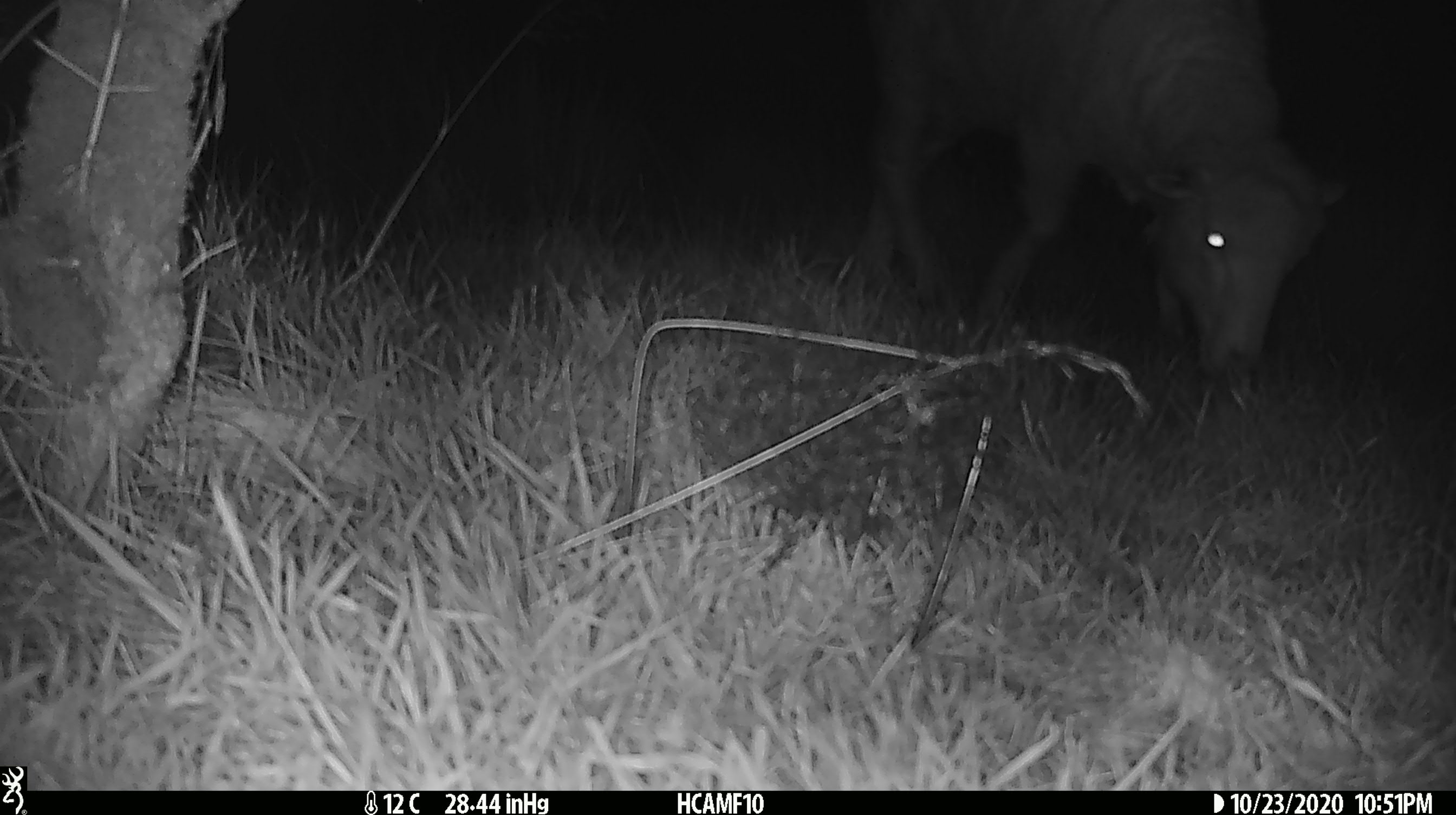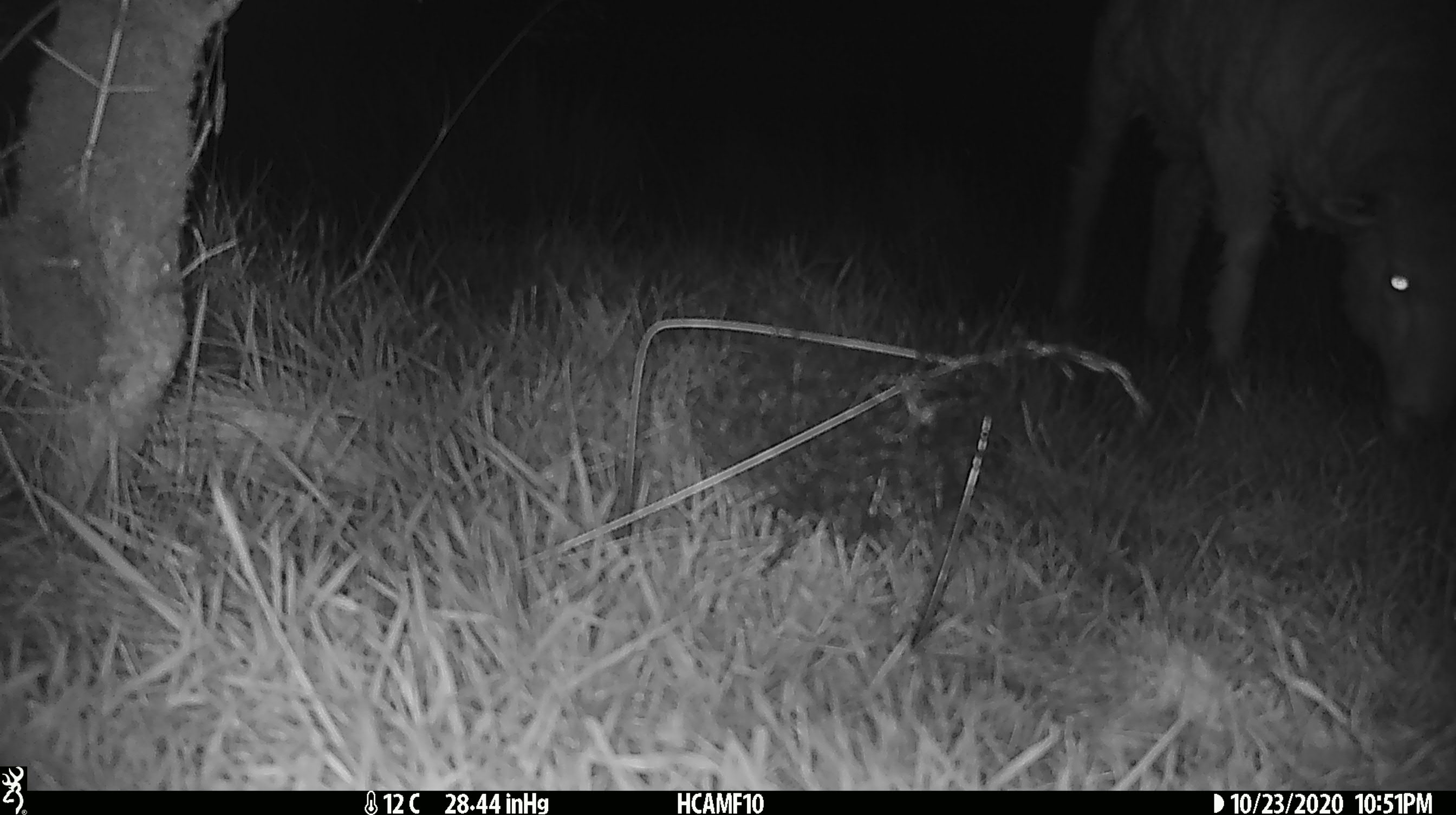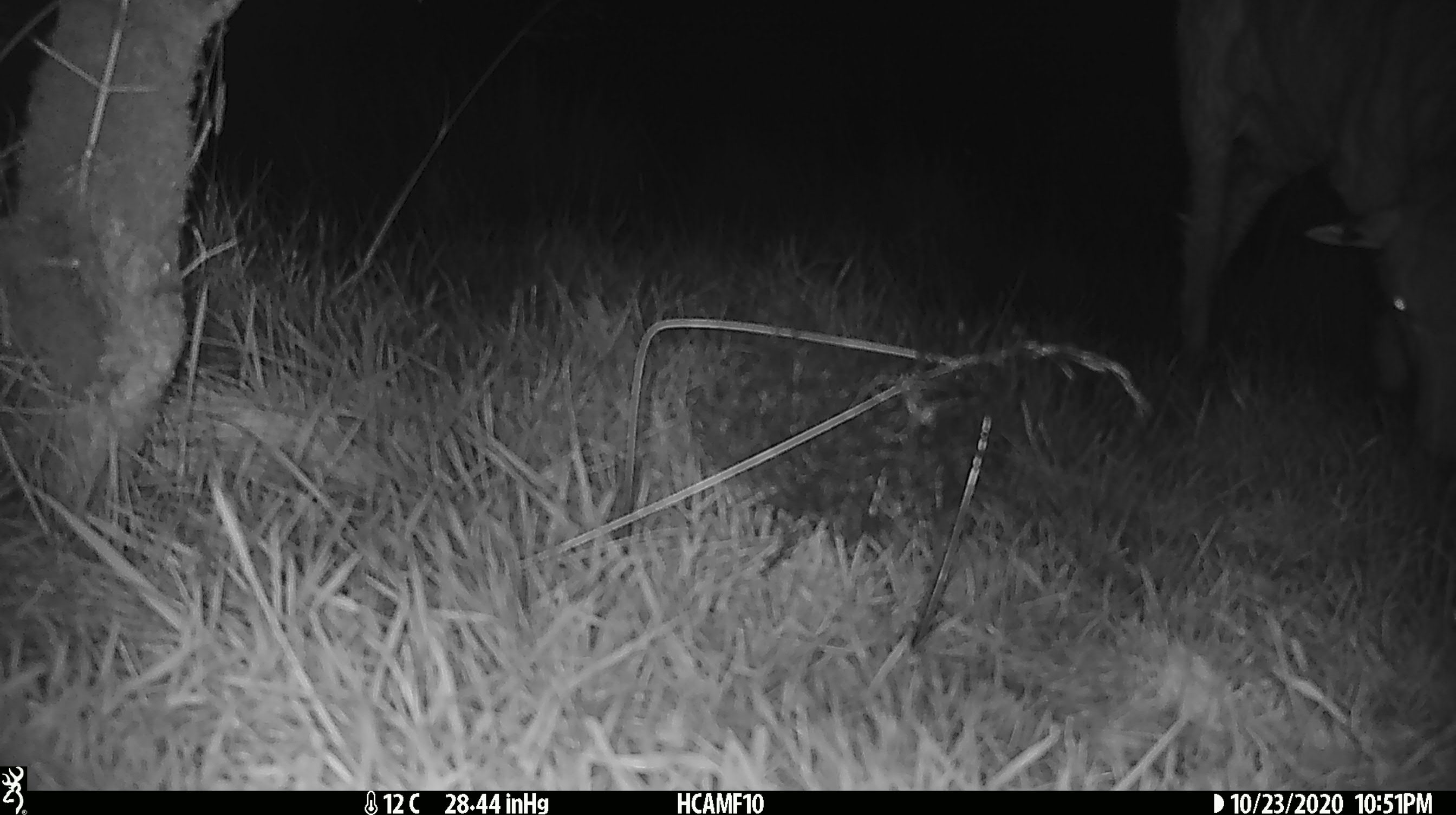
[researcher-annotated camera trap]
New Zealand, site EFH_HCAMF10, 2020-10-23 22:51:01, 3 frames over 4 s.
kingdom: Animalia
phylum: Chordata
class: Mammalia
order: Artiodactyla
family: Bovidae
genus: Ovis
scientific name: Ovis aries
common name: domestic sheep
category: sheep